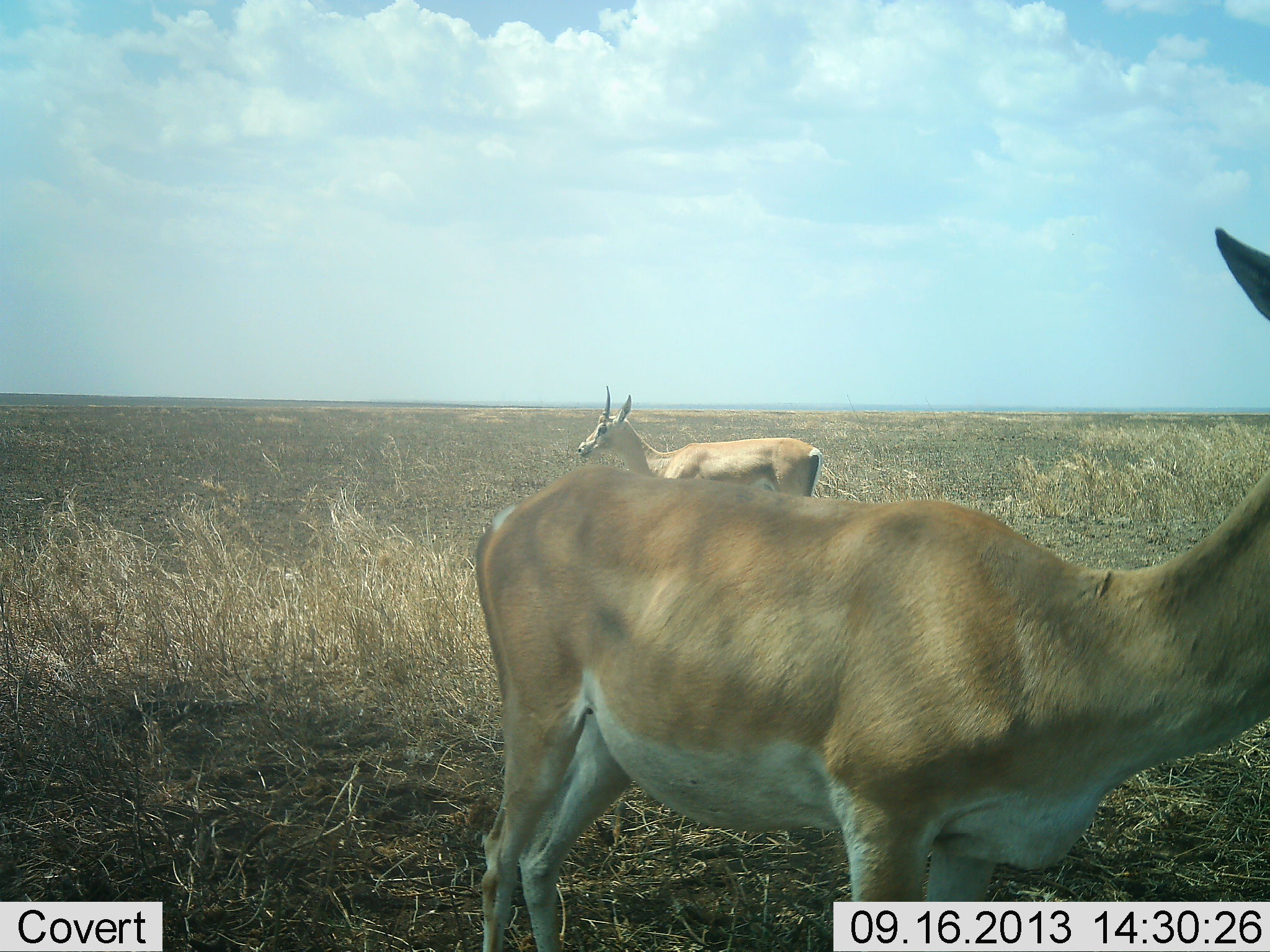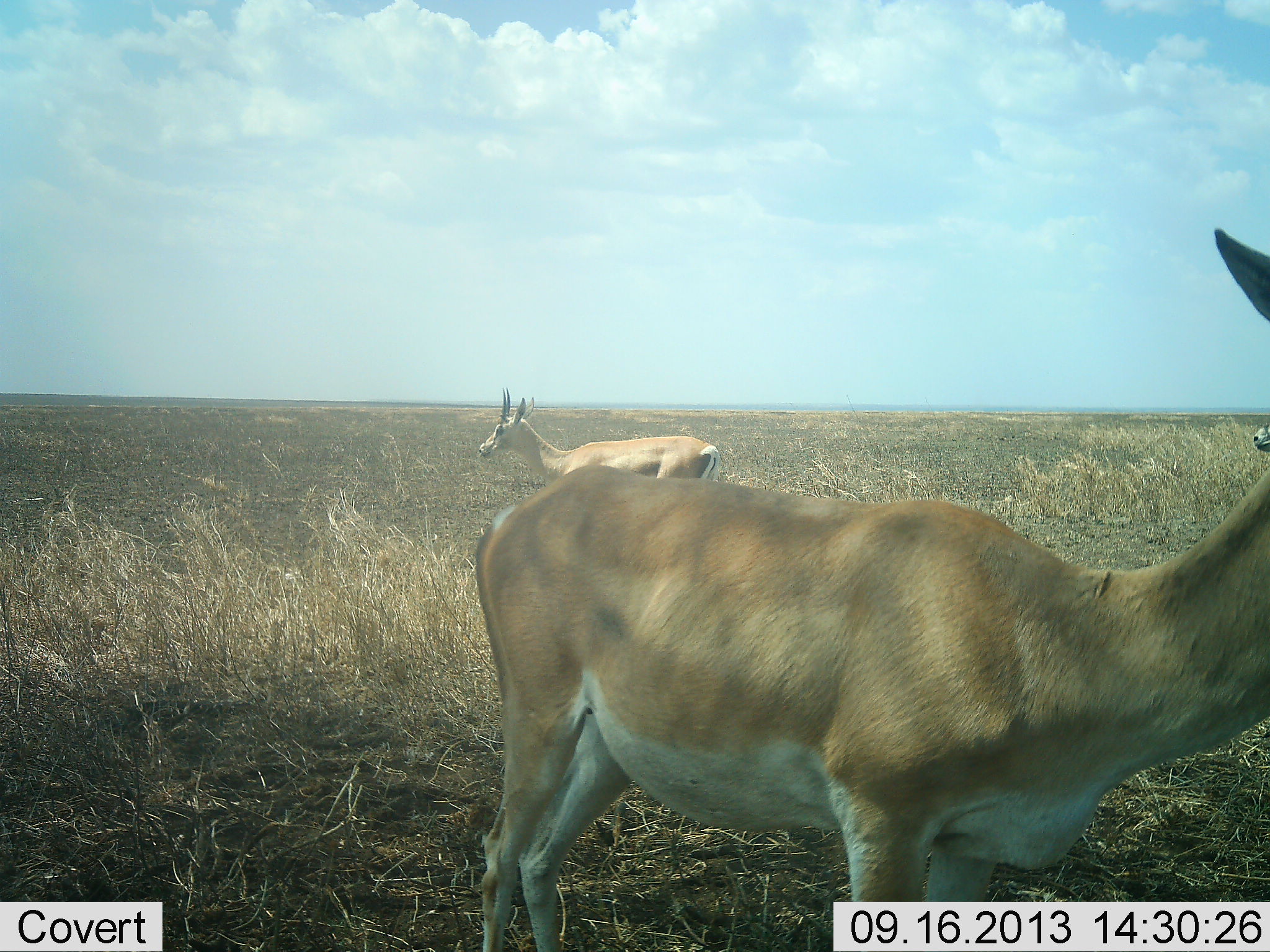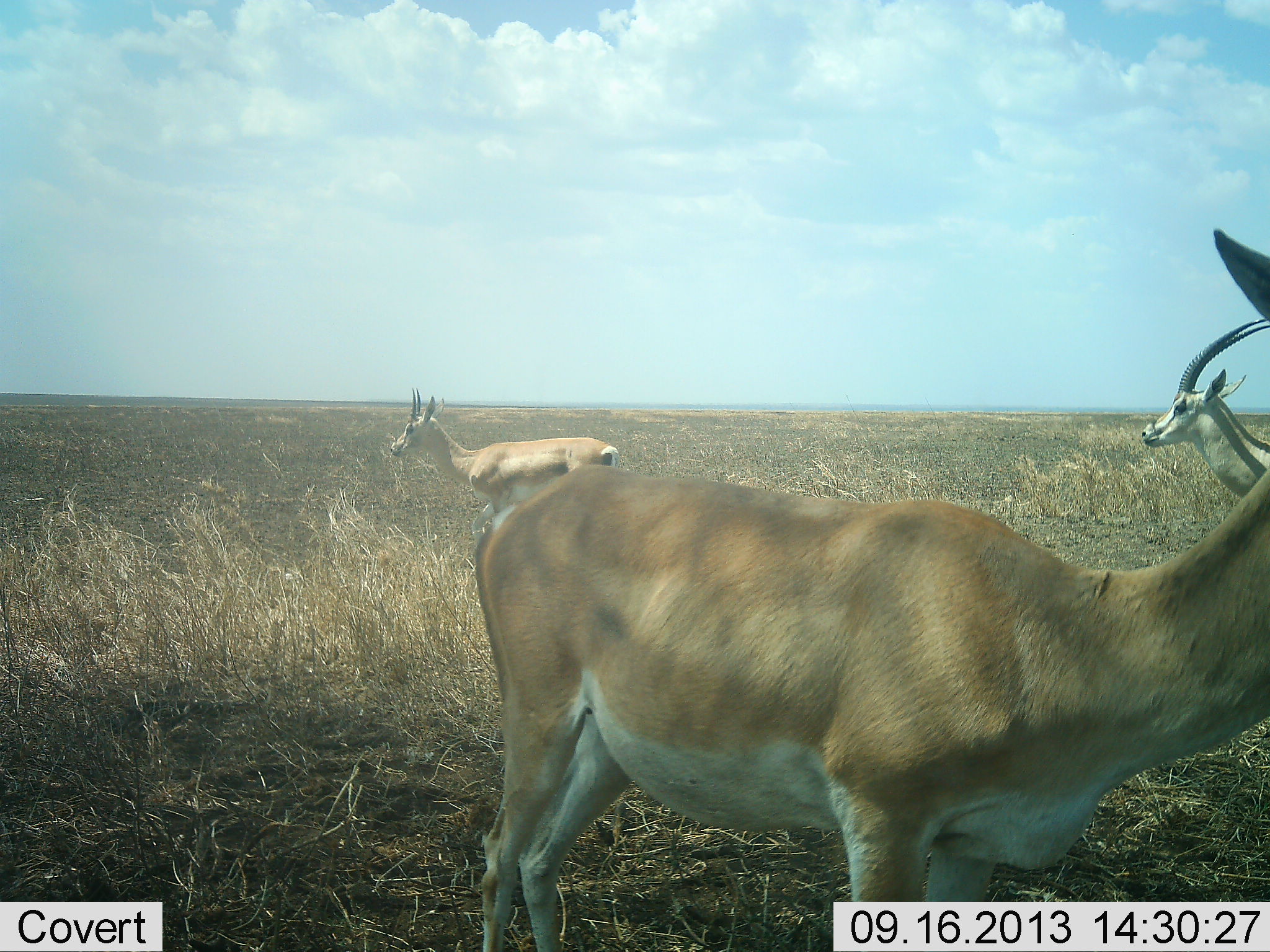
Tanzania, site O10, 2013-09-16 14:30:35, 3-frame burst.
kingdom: Animalia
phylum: Chordata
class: Mammalia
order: Artiodactyla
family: Bovidae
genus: Nanger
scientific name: Nanger granti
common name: grant's gazelle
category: gazellegrants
Gazellegrants (grant's gazelle) (Nanger granti), count 3. Behavior (volunteer vote fractions): standing 96%, resting 0%, moving 60%, interacting 0%. Young present (vote fraction): 0%. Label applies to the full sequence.